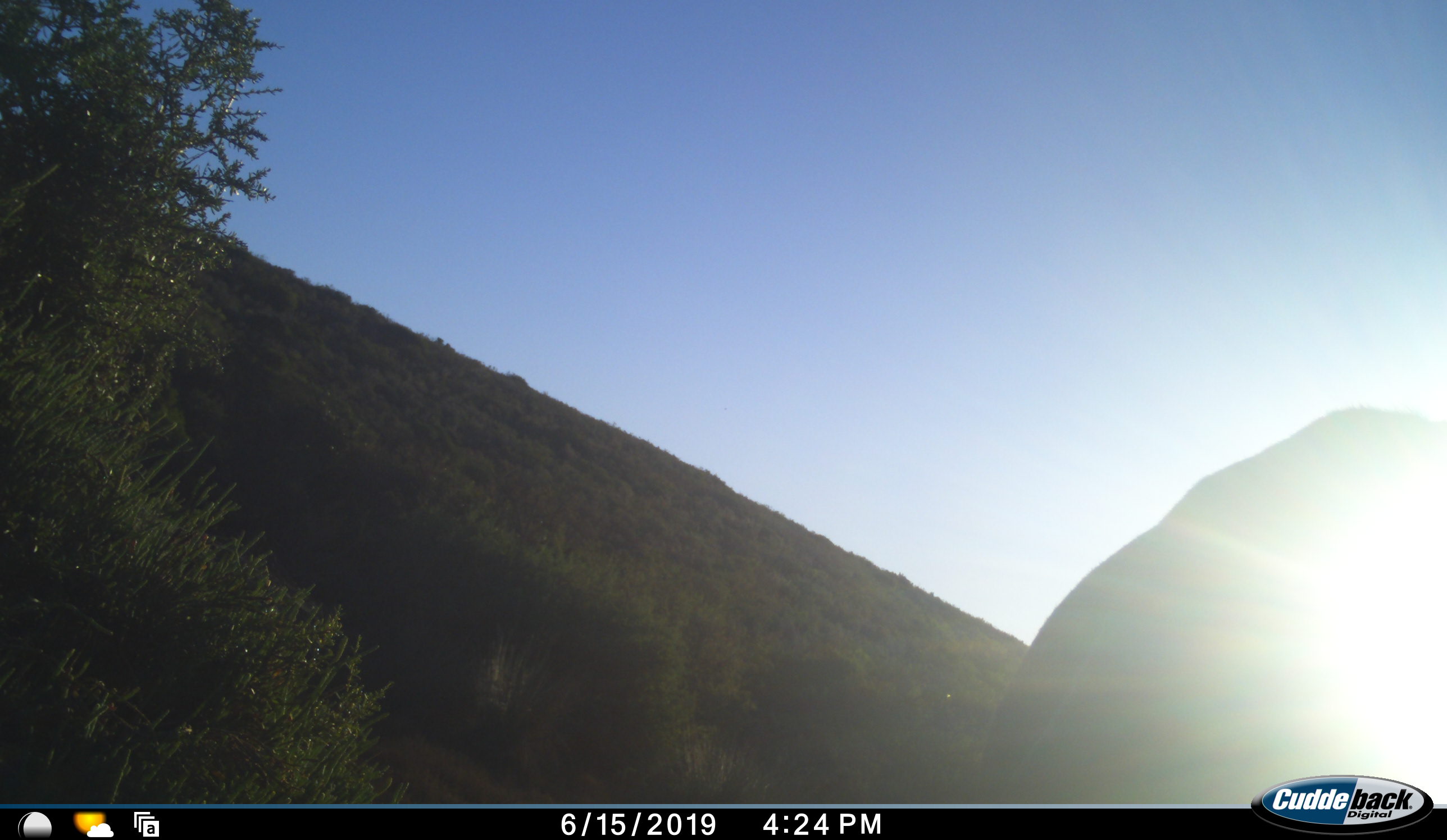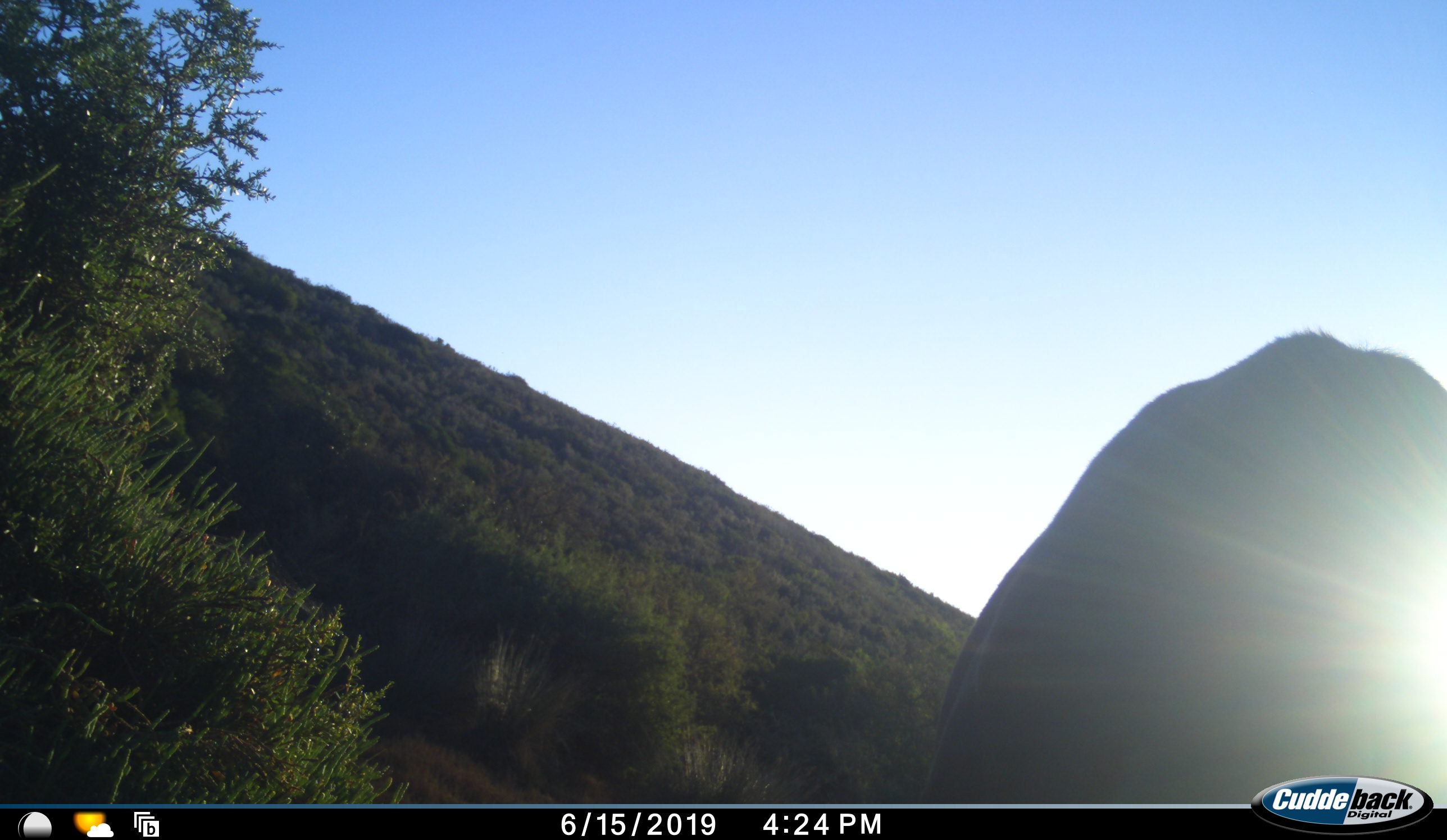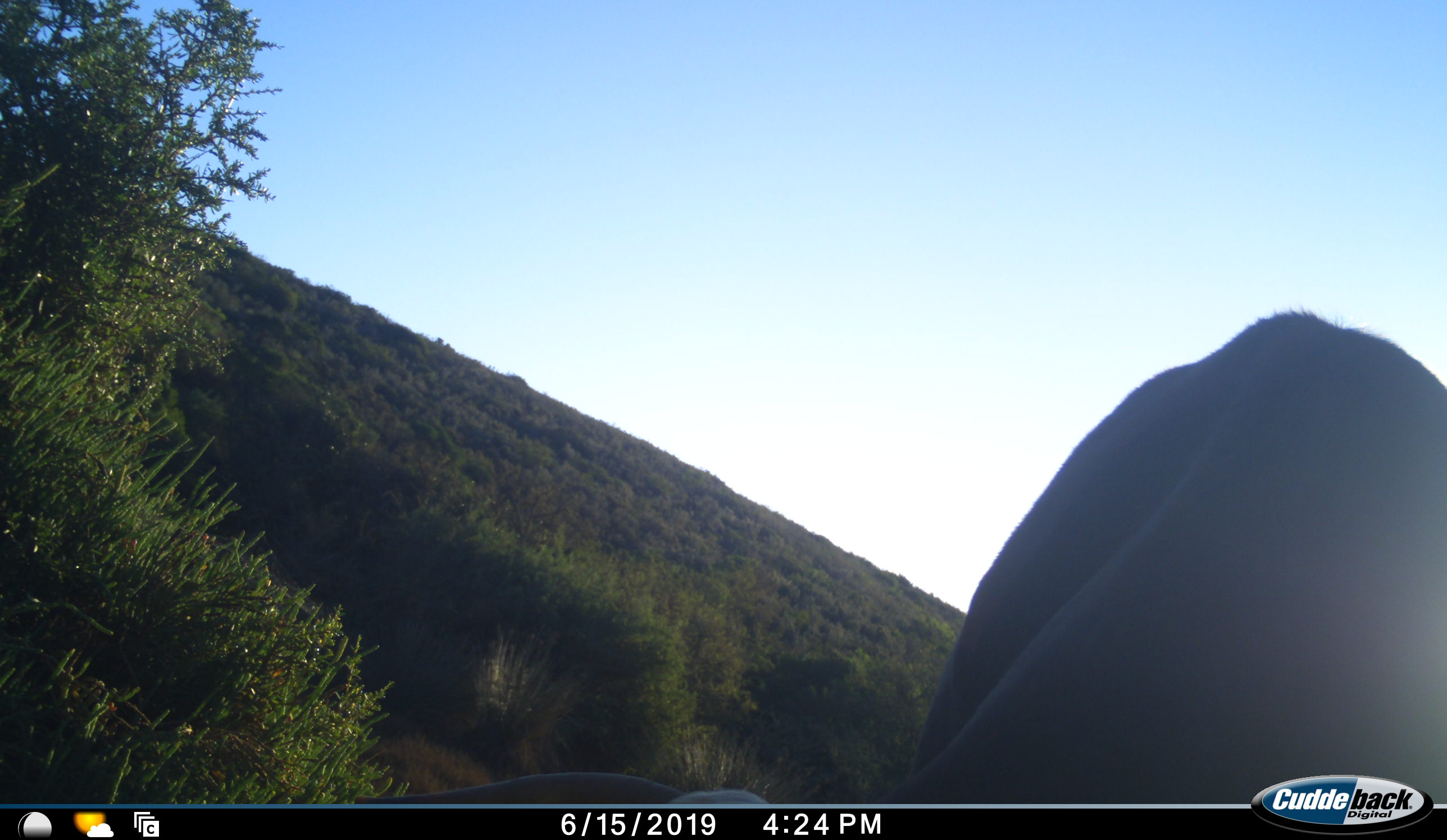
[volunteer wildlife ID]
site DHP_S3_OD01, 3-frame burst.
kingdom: Animalia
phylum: Chordata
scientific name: Vertebrata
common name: domestic animal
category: domesticanimal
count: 1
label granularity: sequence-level